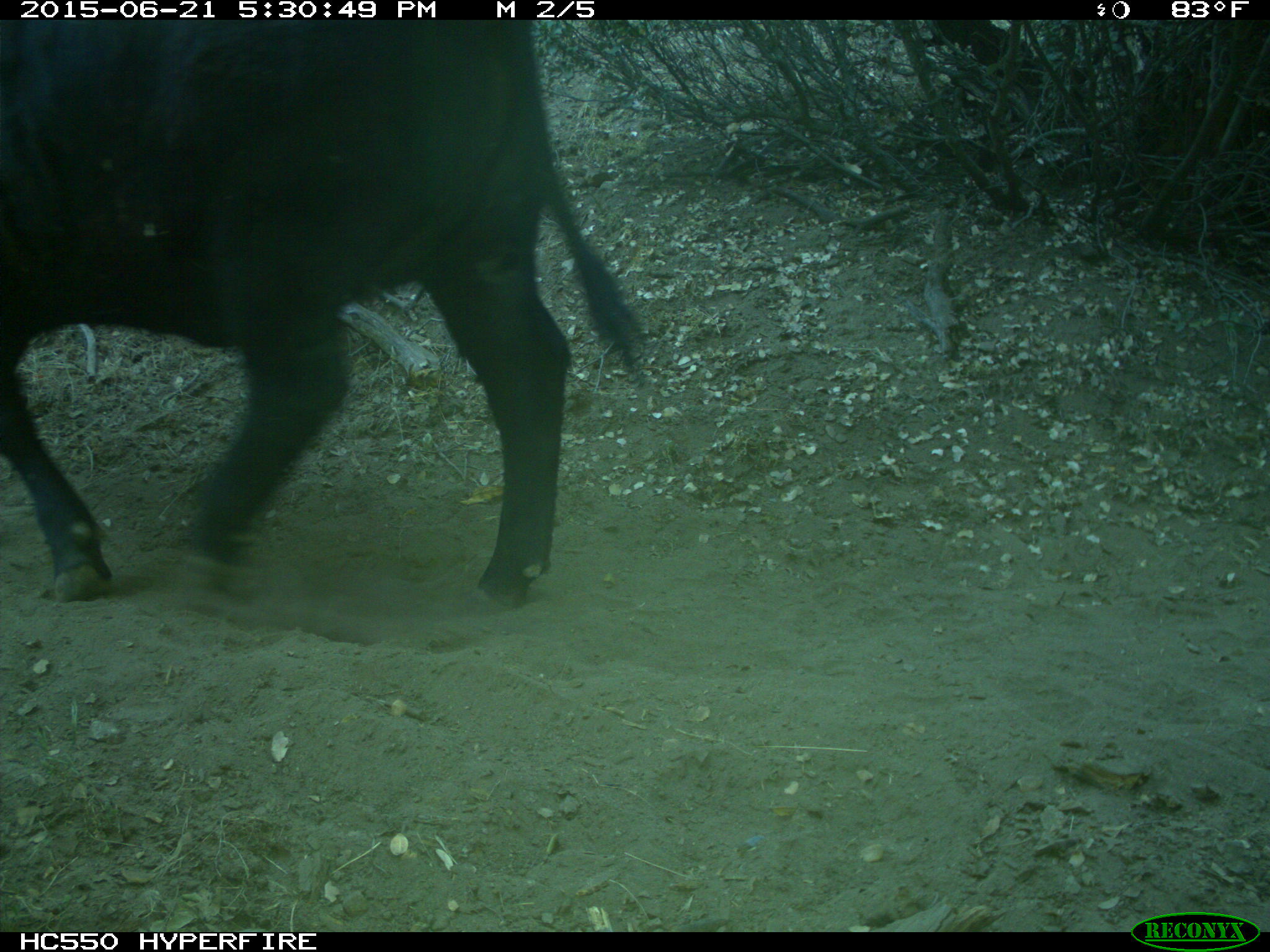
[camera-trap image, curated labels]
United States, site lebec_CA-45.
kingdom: Animalia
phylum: Chordata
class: Mammalia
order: Artiodactyla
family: Bovidae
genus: Bos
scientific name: Bos taurus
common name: domestic cow